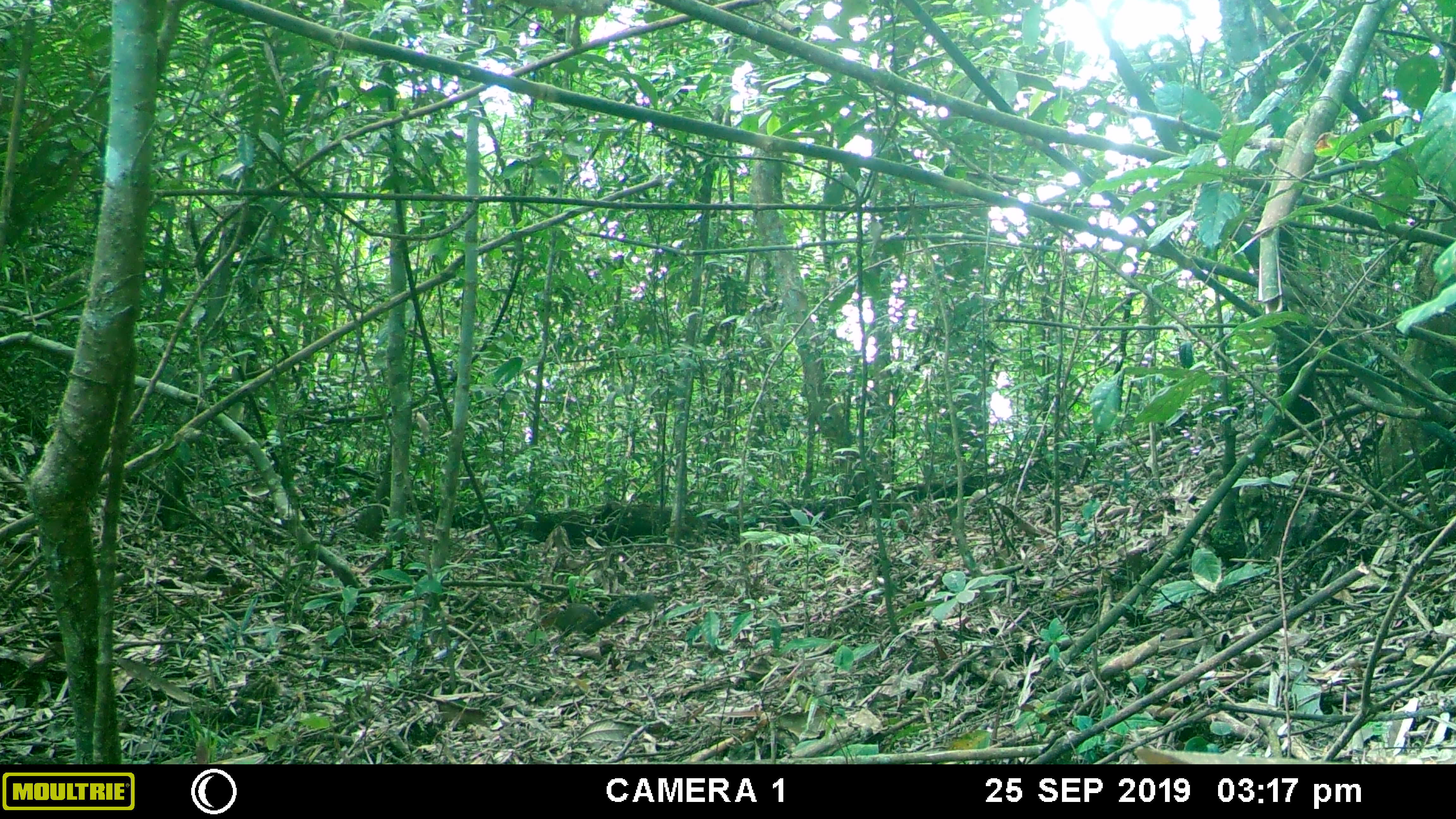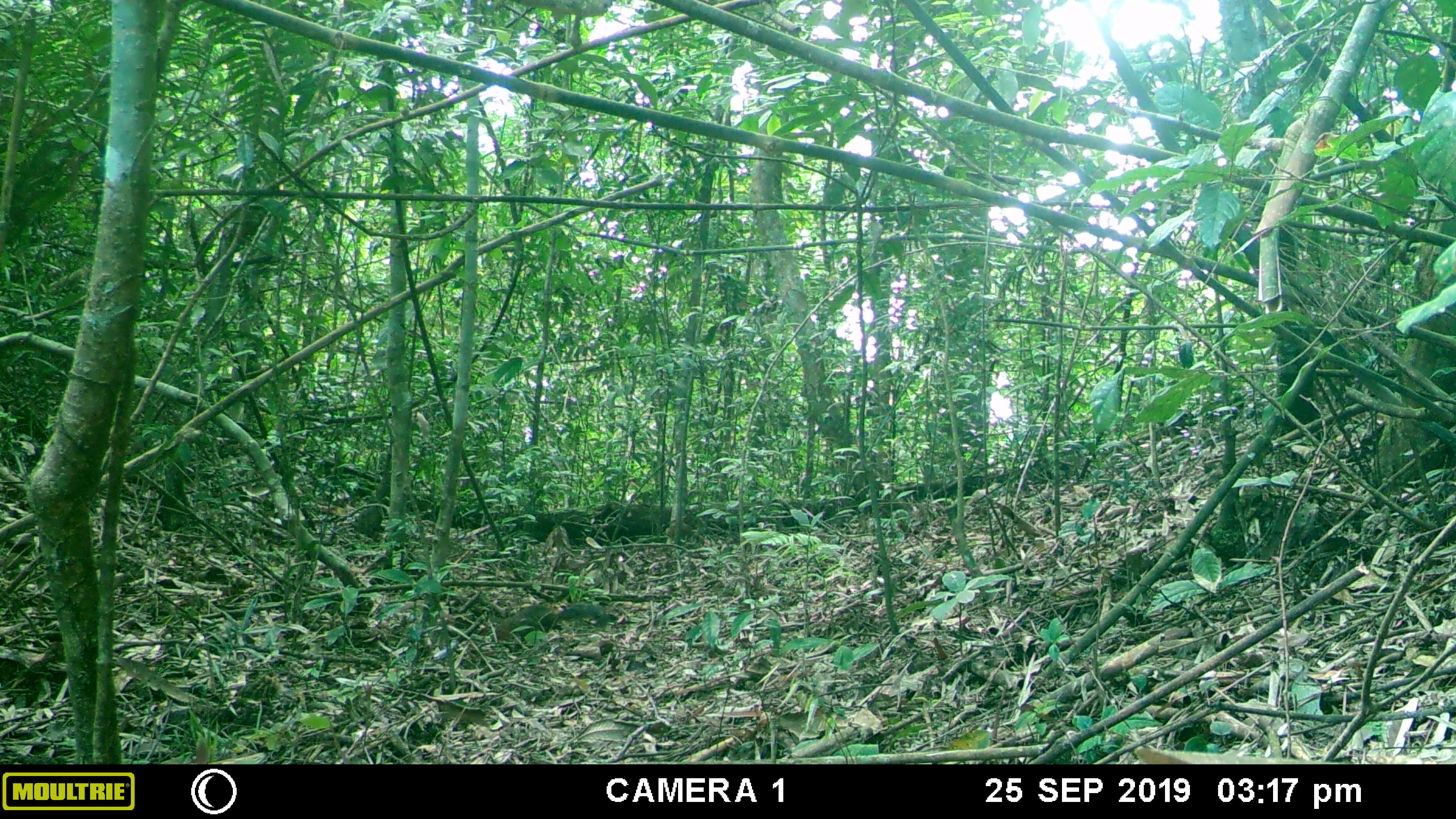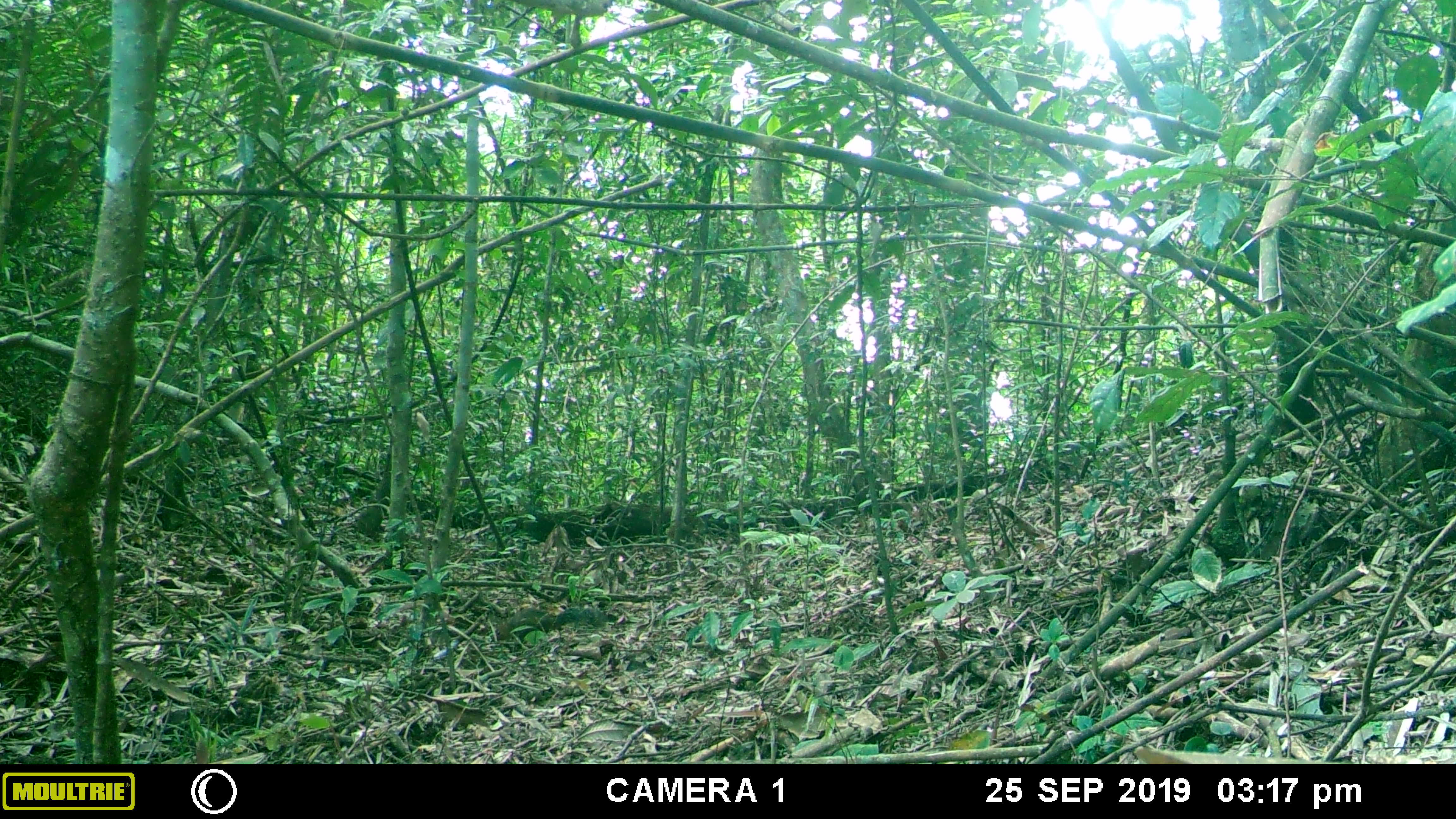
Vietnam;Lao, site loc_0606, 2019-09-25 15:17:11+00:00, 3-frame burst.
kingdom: Animalia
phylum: Chordata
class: Mammalia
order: Rodentia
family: Sciuridae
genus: Dremomys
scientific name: Dremomys rufigenis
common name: red-cheeked squirrel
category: red cheeked squirrel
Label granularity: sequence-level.